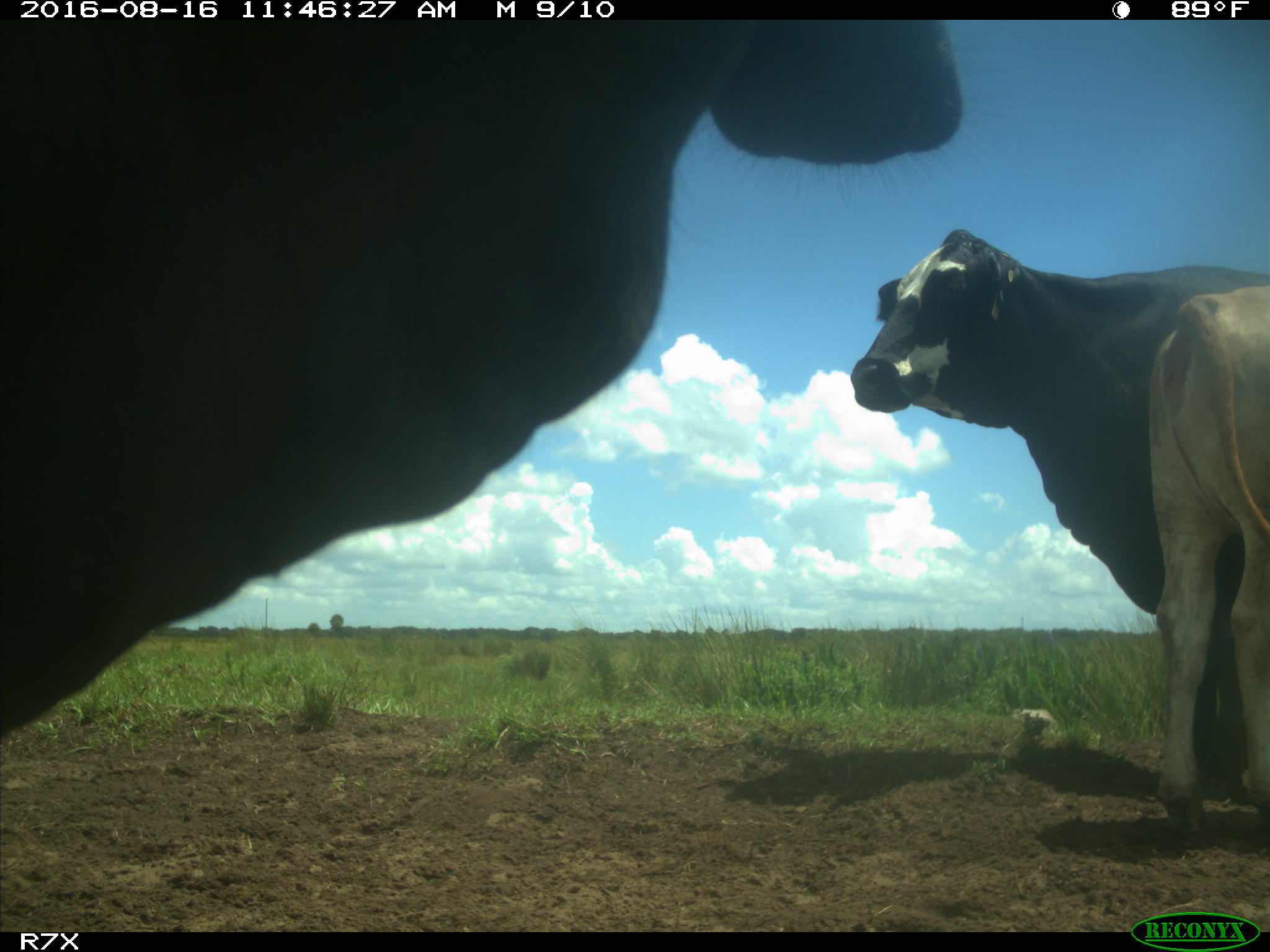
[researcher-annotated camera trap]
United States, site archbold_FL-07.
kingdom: Animalia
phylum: Chordata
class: Mammalia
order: Artiodactyla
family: Bovidae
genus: Bos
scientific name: Bos taurus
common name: domestic cow